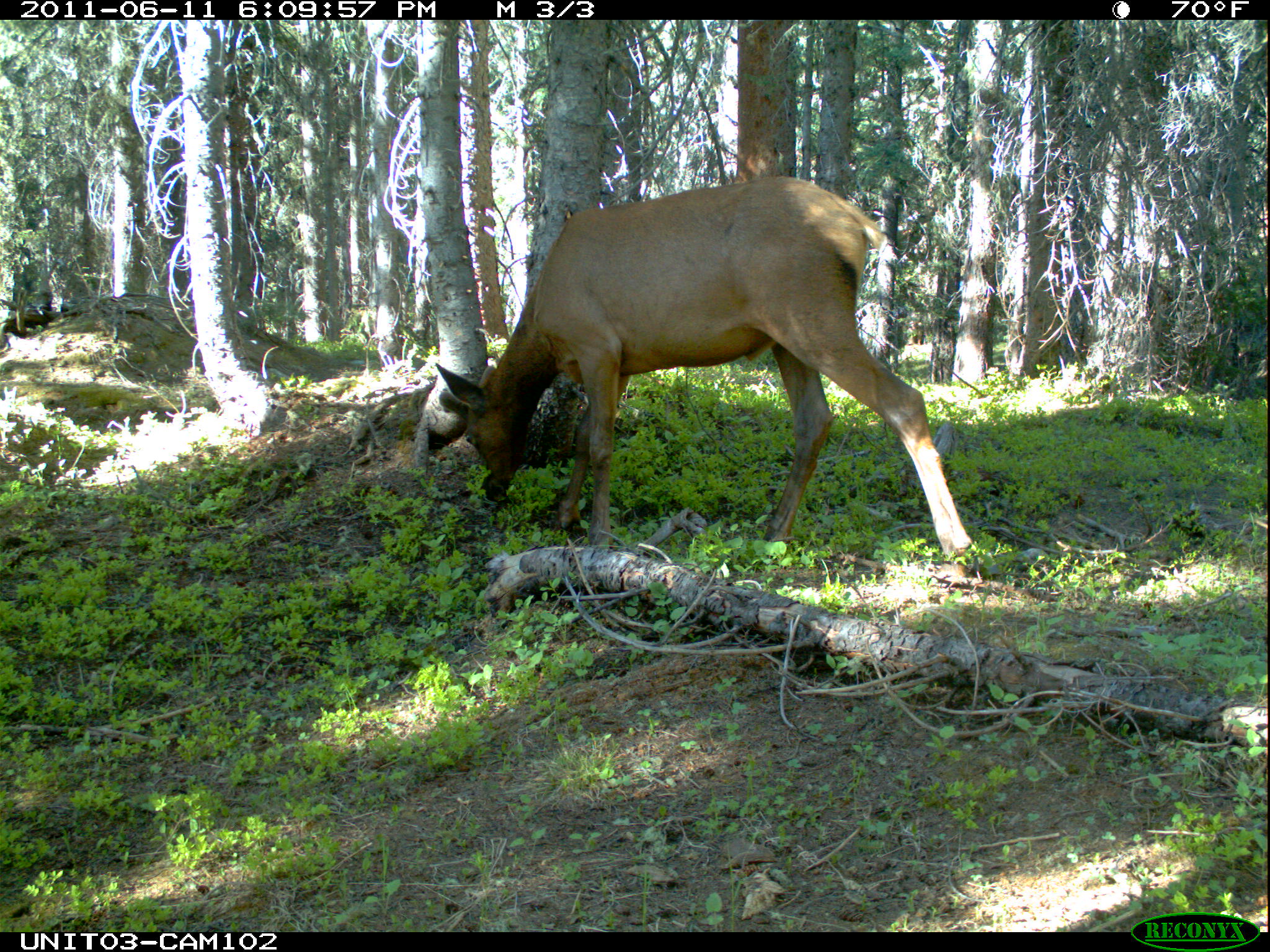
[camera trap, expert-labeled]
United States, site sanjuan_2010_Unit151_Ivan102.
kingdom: Animalia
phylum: Chordata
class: Mammalia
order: Artiodactyla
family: Cervidae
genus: Cervus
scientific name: Cervus elaphus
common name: red deer